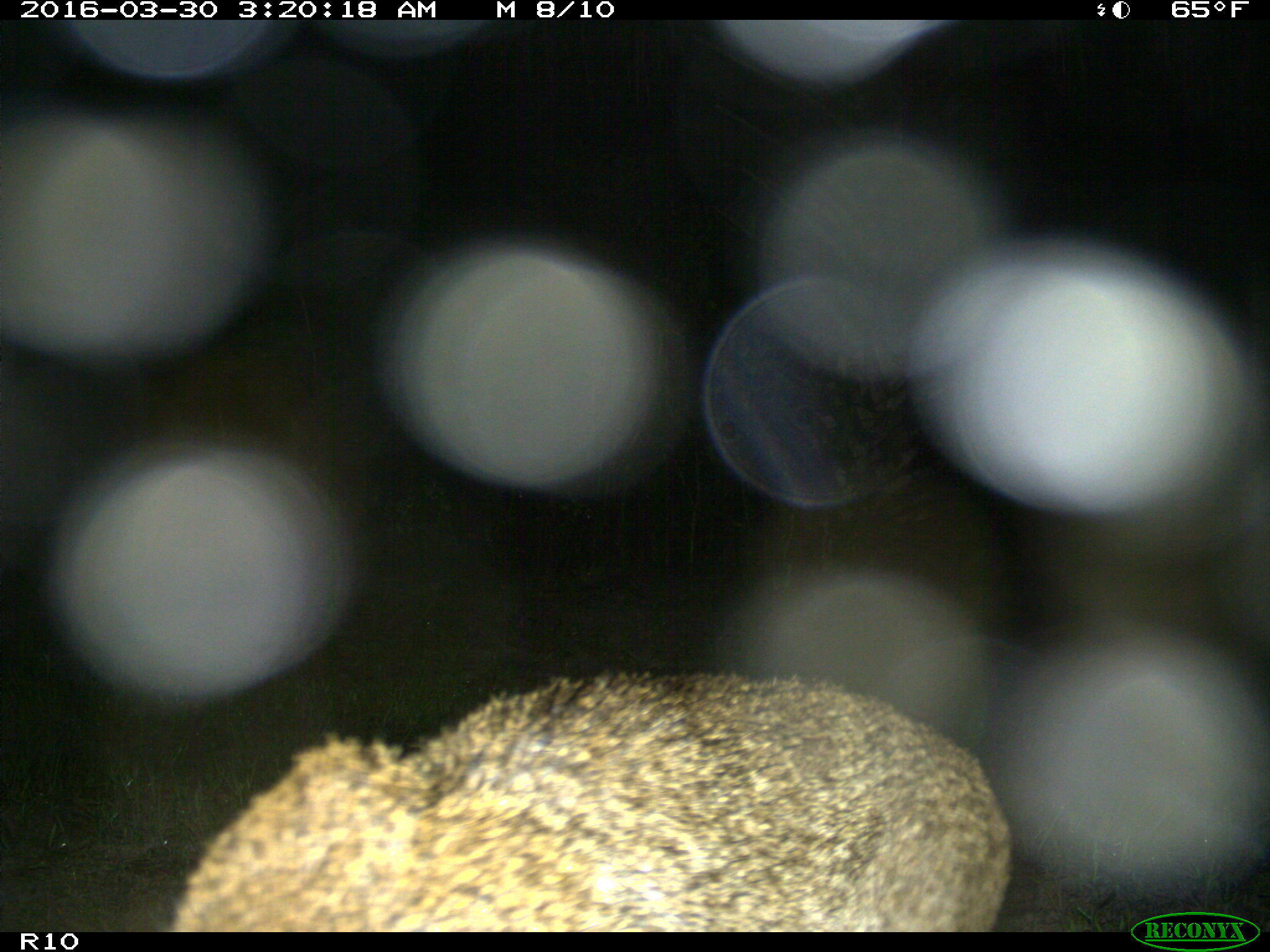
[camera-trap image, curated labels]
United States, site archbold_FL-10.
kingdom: Animalia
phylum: Chordata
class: Mammalia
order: Carnivora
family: Felidae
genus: Lynx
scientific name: Lynx rufus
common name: bobcat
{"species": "Lynx rufus (bobcat)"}